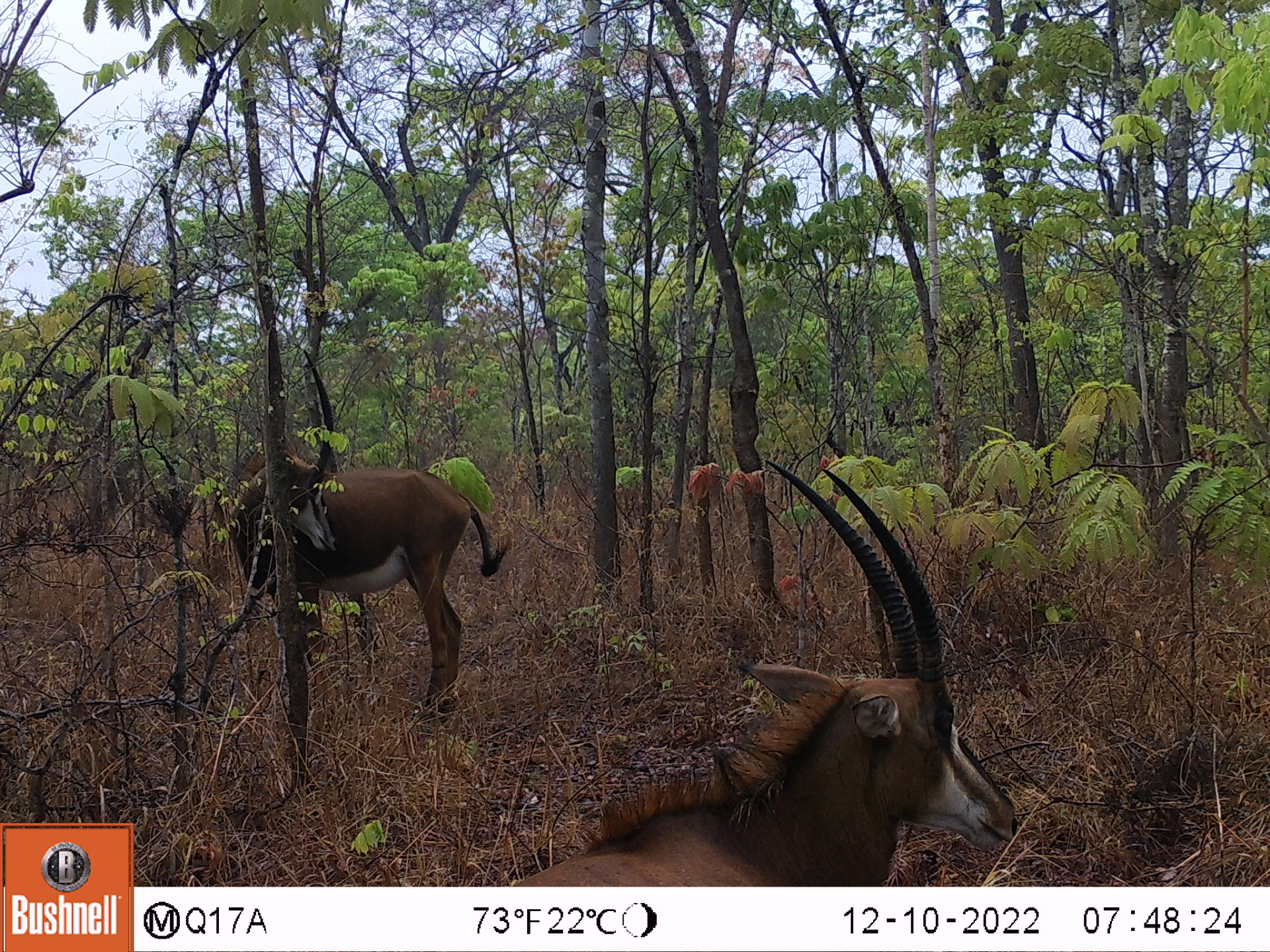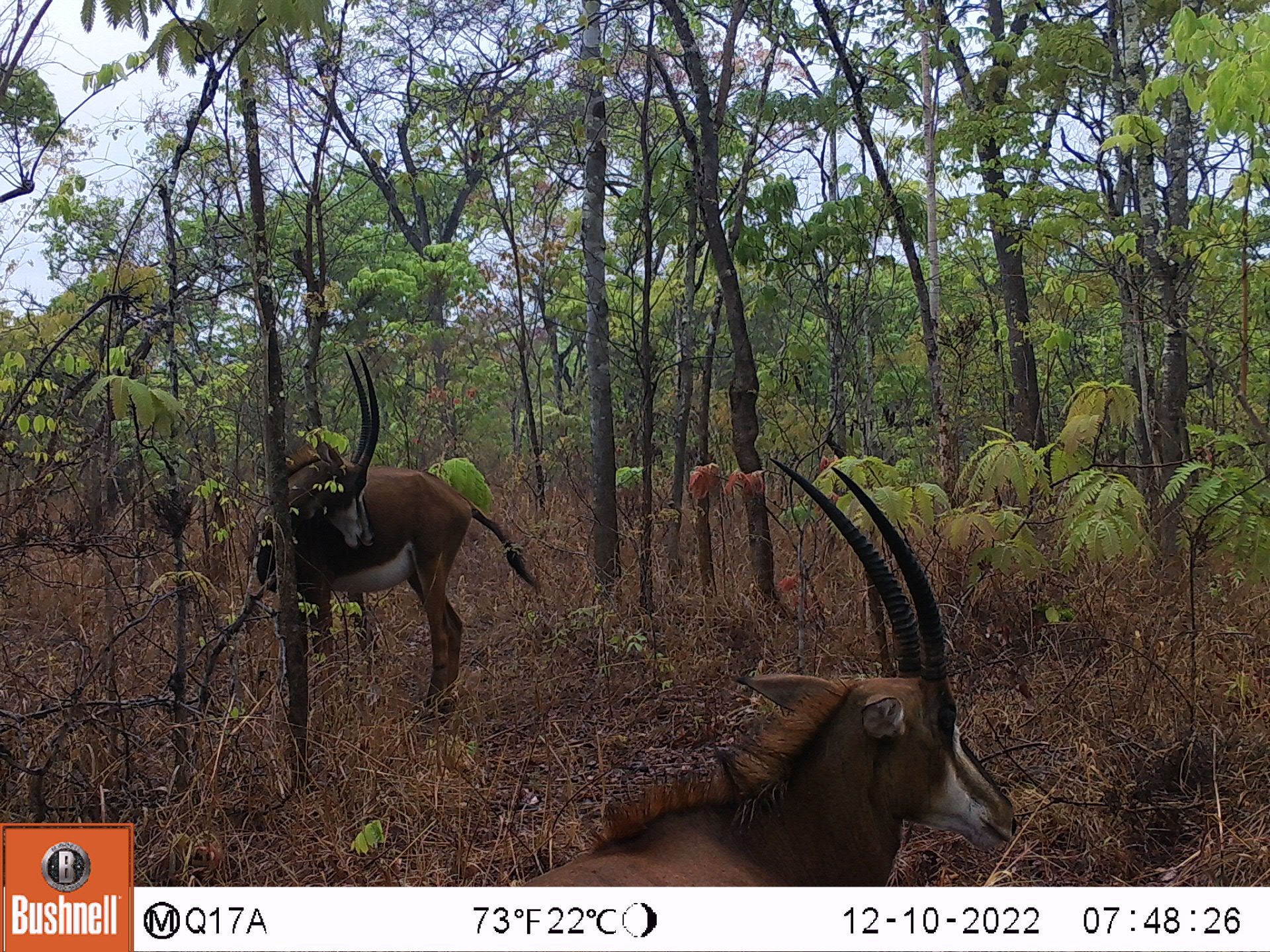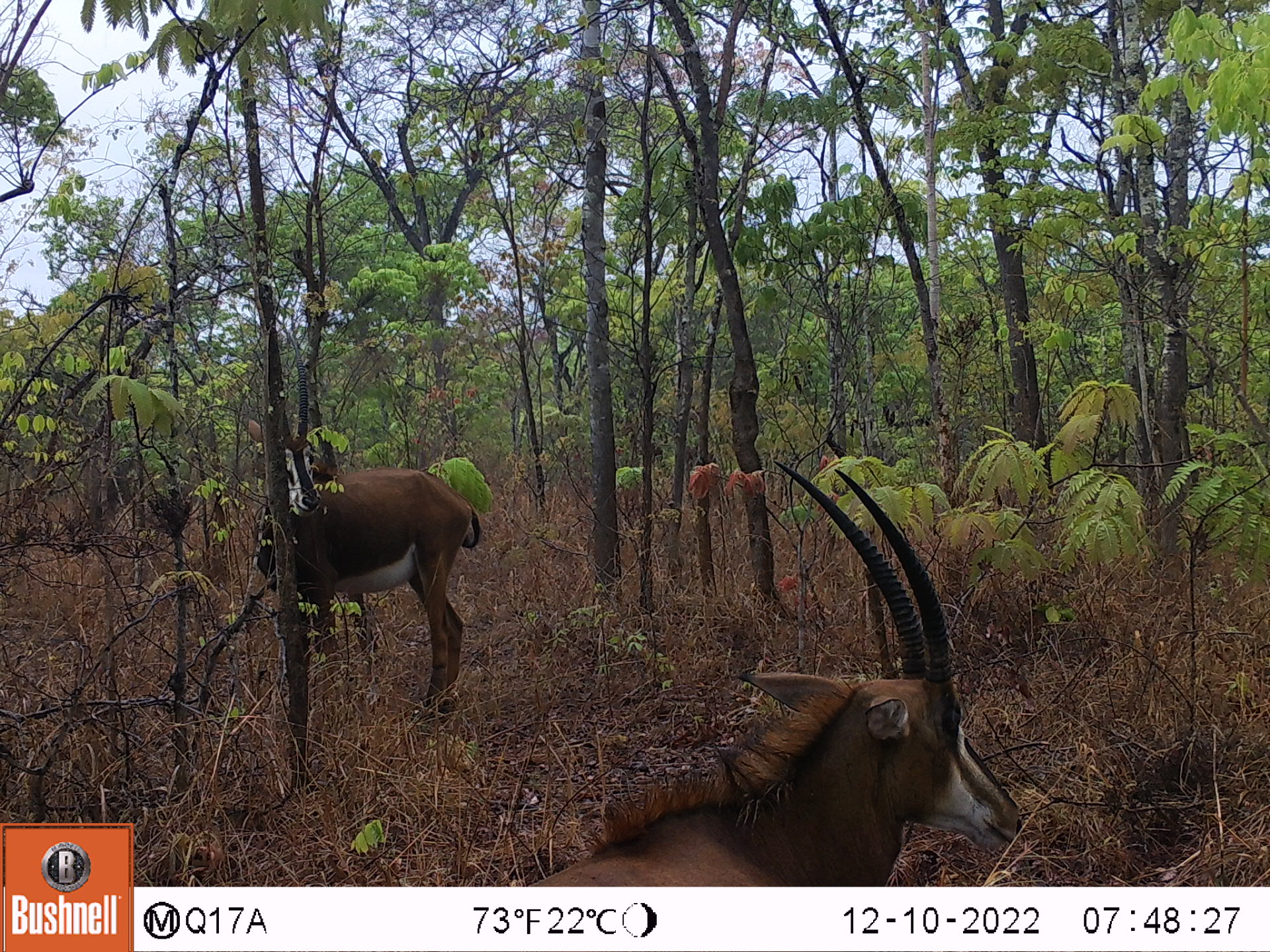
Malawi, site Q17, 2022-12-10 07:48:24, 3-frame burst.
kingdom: Animalia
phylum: Chordata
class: Mammalia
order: Artiodactyla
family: Bovidae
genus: Hippotragus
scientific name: Hippotragus niger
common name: sable antelope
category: sable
Sable (sable antelope) (Hippotragus niger), count 2.